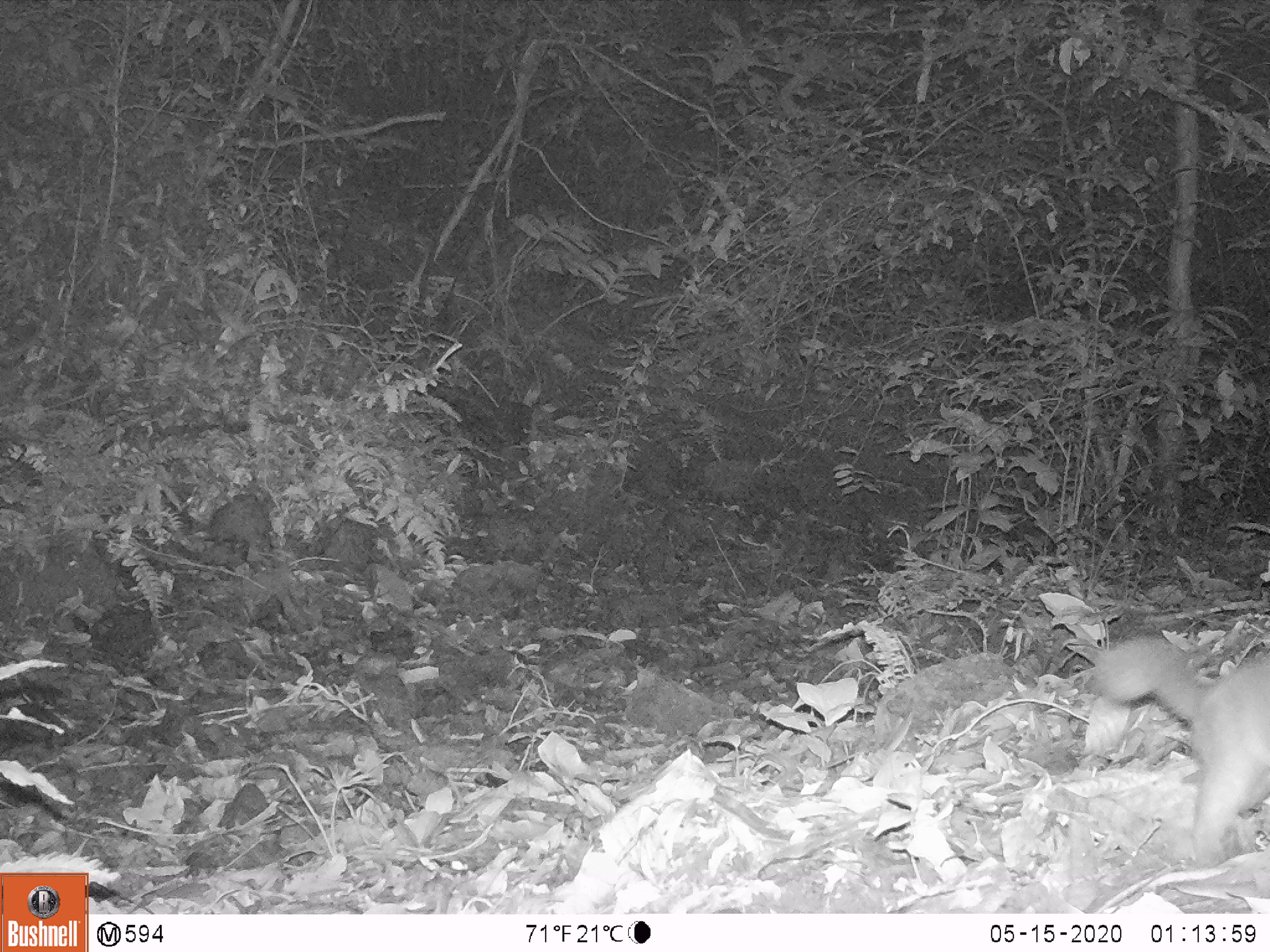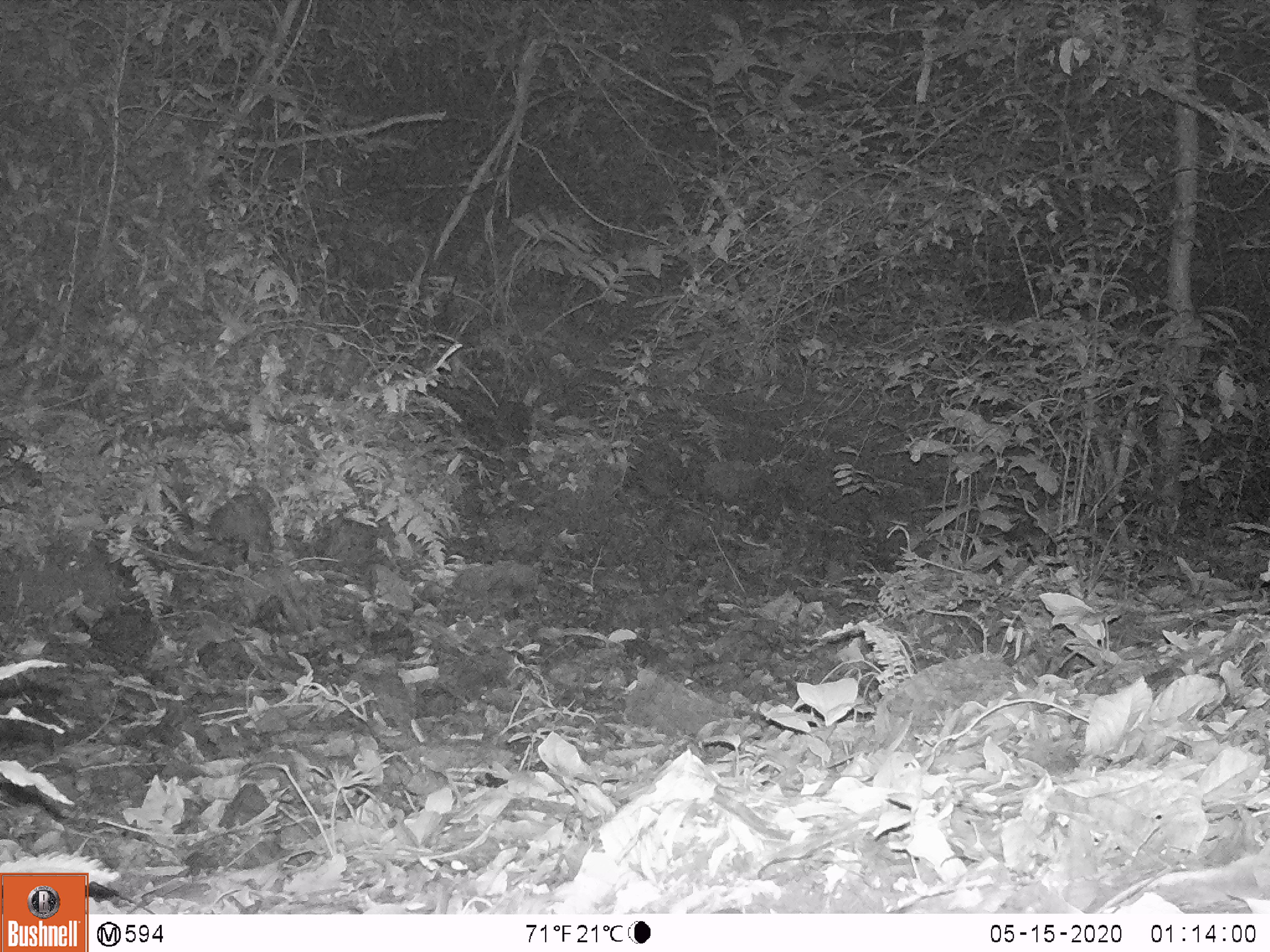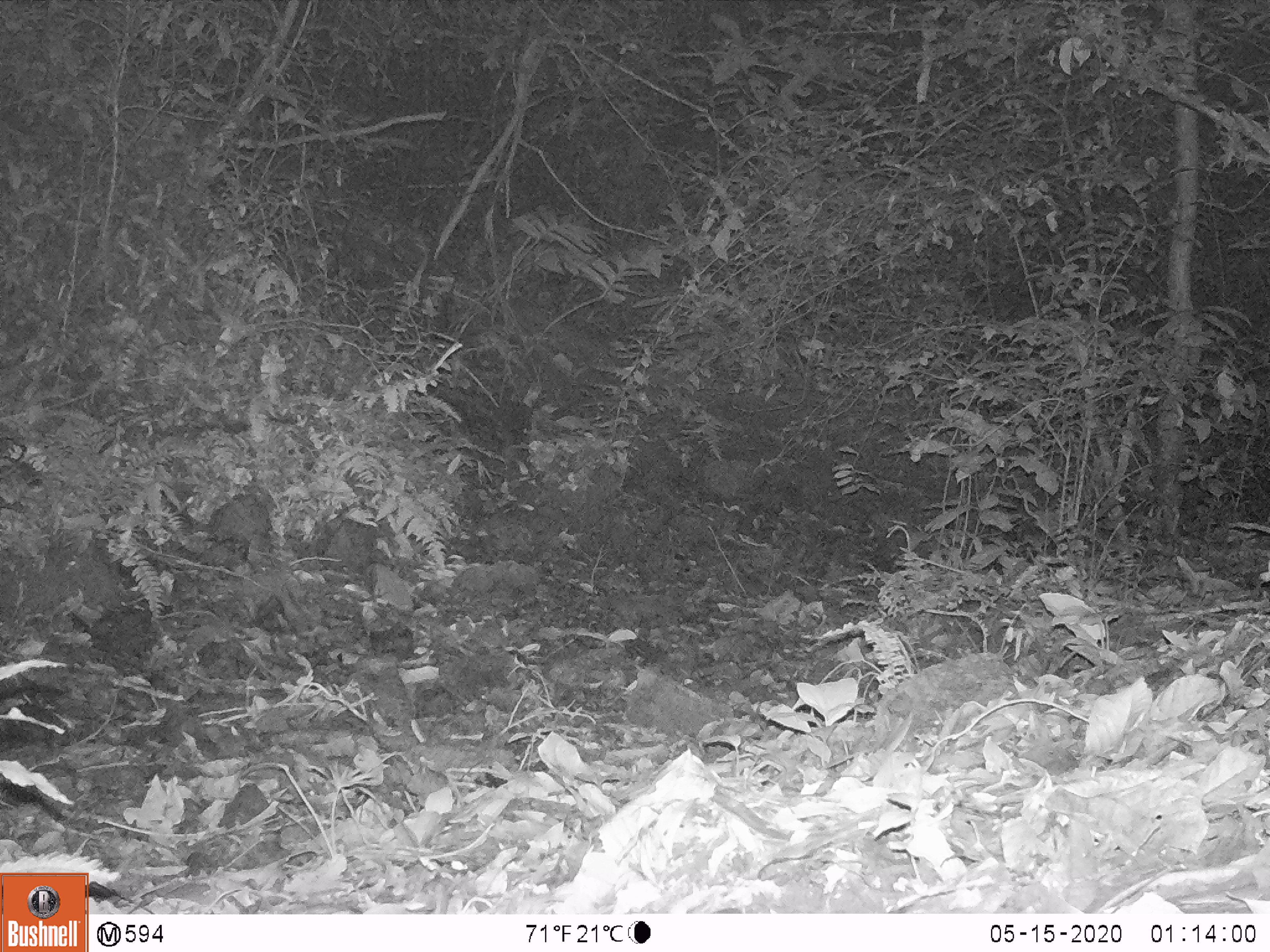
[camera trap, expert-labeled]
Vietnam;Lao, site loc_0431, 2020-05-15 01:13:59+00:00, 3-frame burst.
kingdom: Animalia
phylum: Chordata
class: Mammalia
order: Carnivora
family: Mustelidae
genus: Melogale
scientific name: Melogale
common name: ferret badger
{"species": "ferret badger (Melogale)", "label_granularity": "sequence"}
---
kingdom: Animalia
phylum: Chordata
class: Mammalia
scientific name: Mammalia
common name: mammal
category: unidentified small mammal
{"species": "unidentified small mammal (mammal) (Mammalia)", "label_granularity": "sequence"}